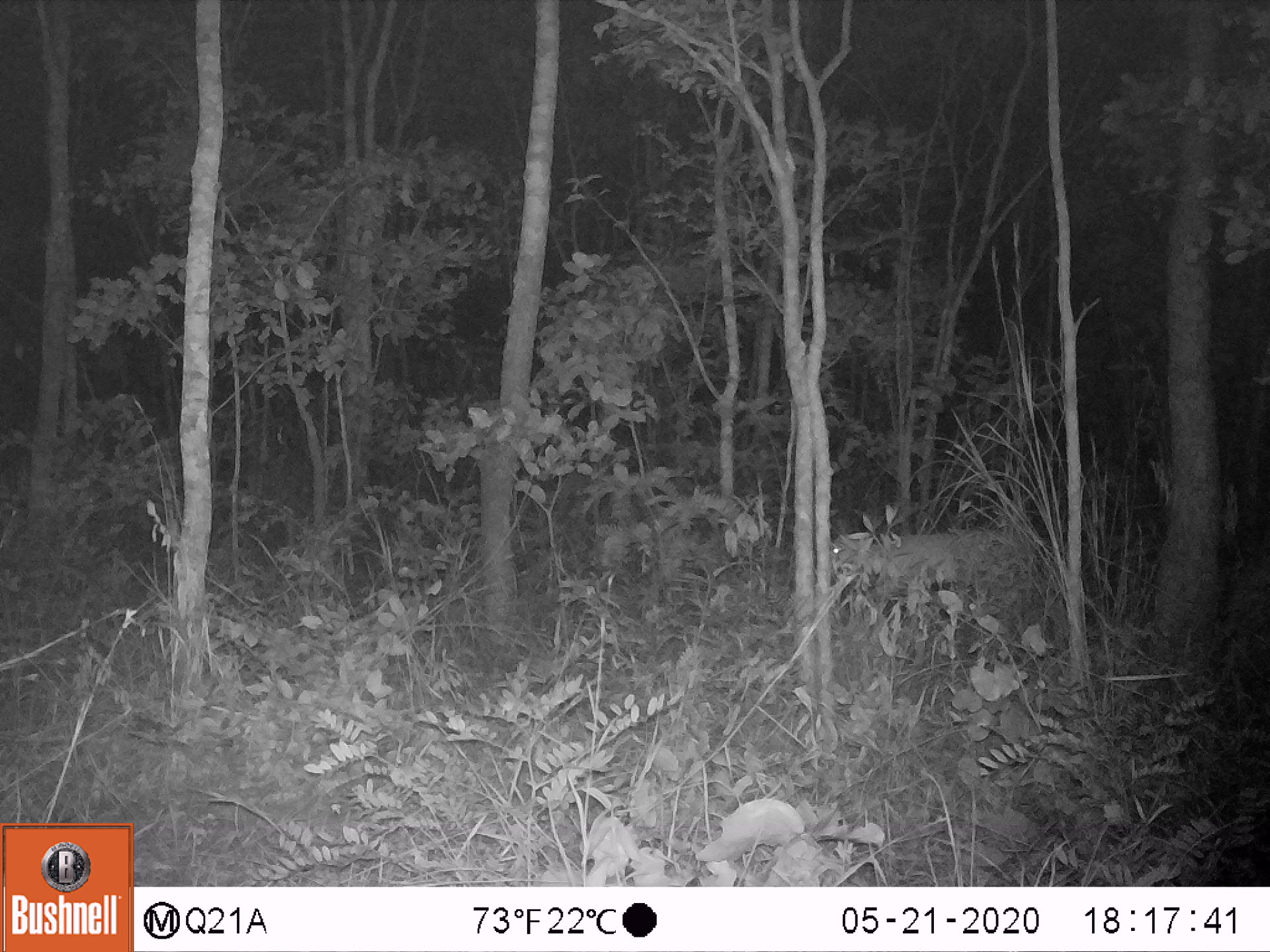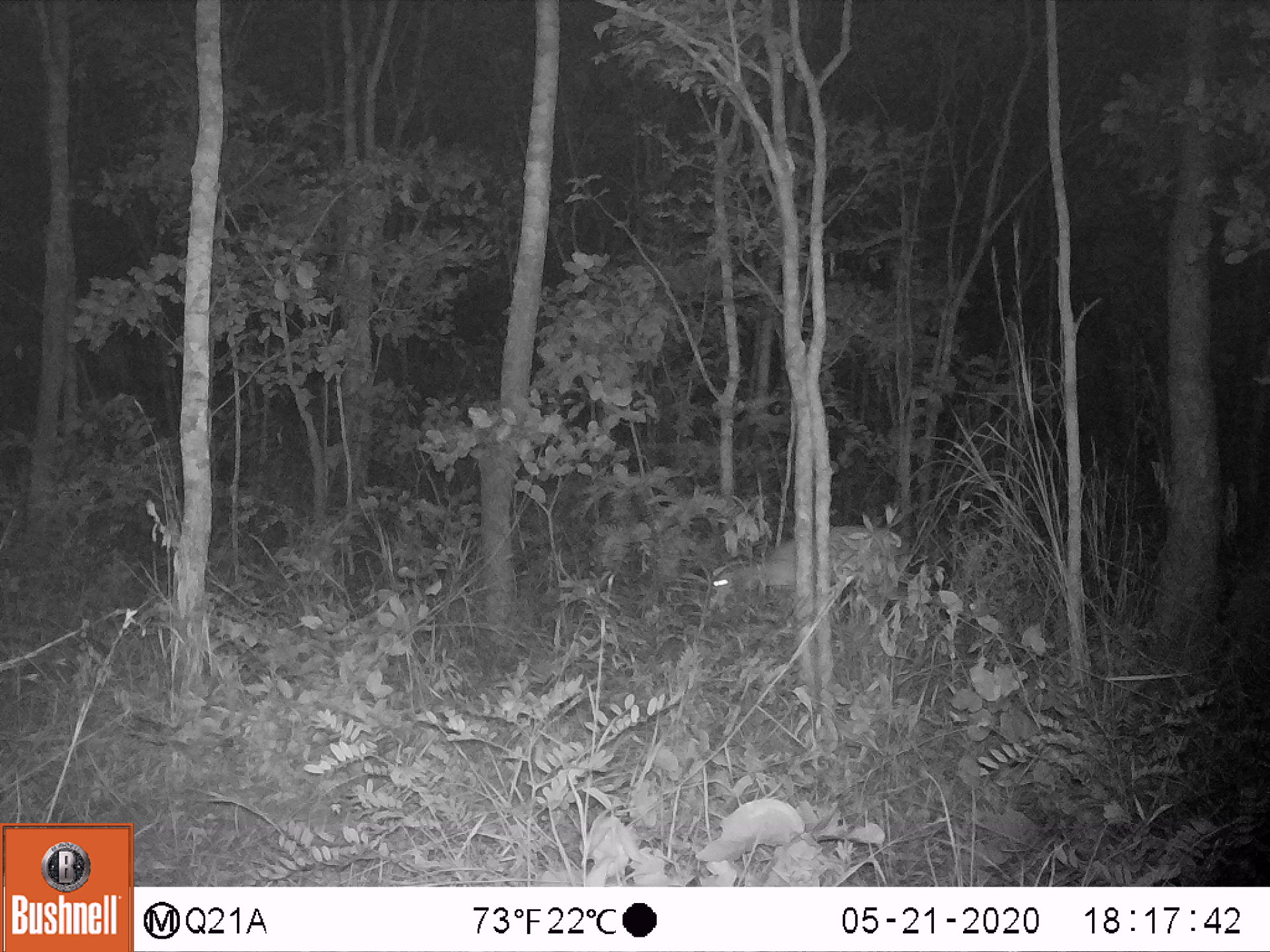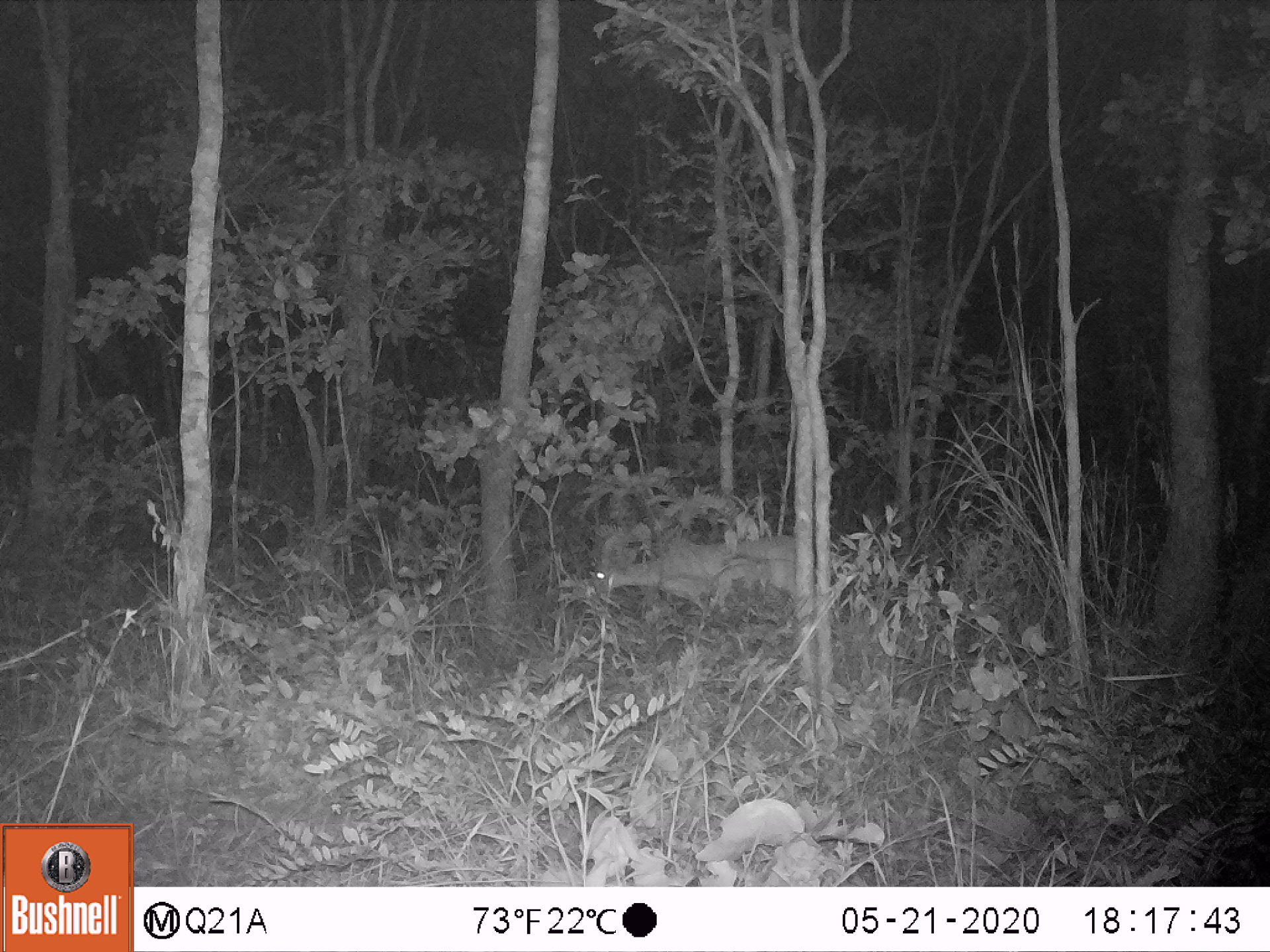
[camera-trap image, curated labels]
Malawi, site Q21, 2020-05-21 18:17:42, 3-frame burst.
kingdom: Animalia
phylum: Chordata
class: Mammalia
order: Artiodactyla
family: Bovidae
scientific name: Antilopinae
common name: small antelope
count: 1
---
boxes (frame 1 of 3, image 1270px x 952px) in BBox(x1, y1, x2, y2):
small antelope: BBox(827, 510, 1036, 627)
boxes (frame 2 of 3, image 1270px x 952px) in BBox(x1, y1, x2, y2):
small antelope: BBox(691, 509, 907, 650)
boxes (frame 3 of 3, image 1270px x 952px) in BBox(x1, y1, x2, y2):
small antelope: BBox(584, 510, 810, 652)